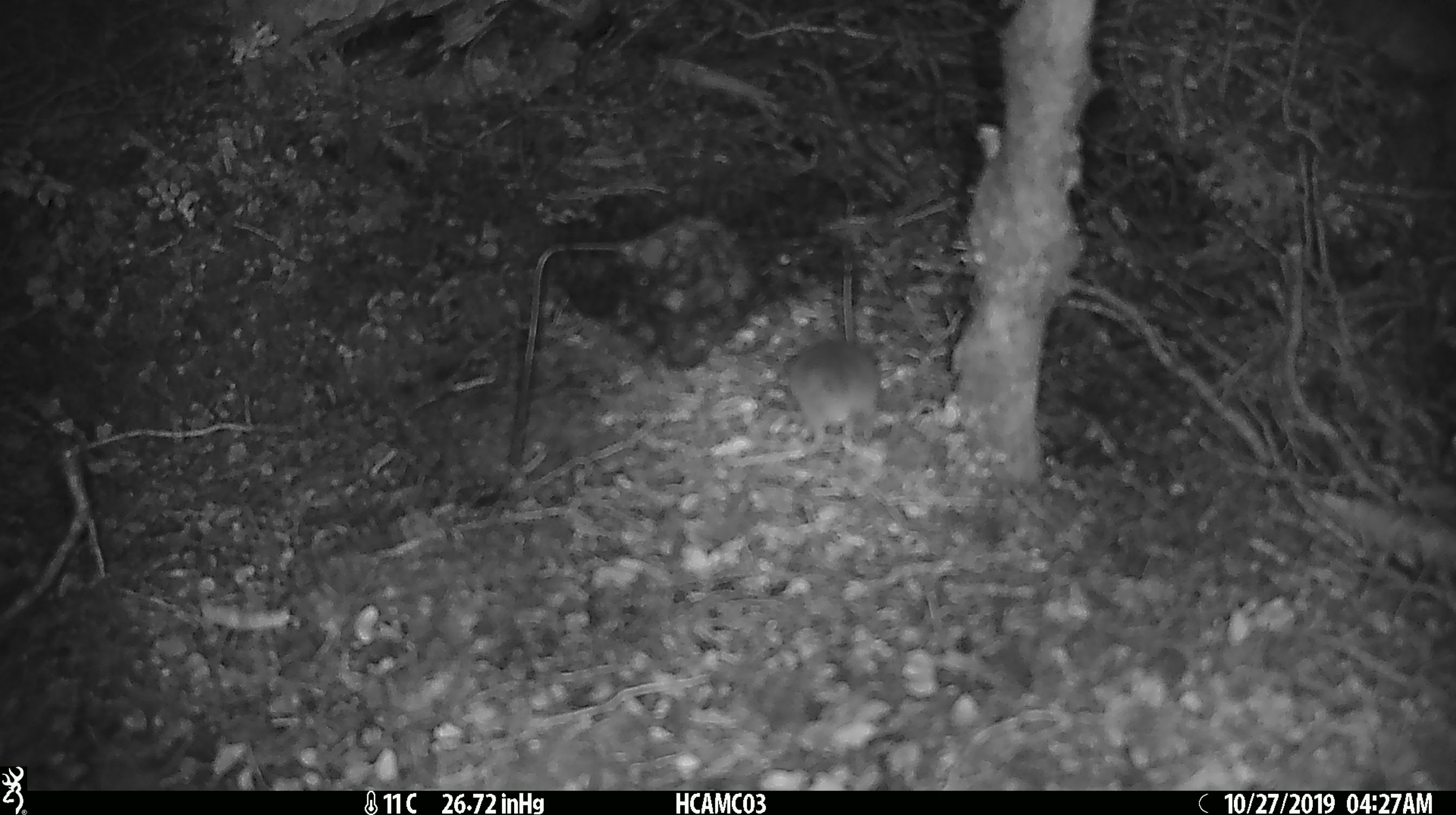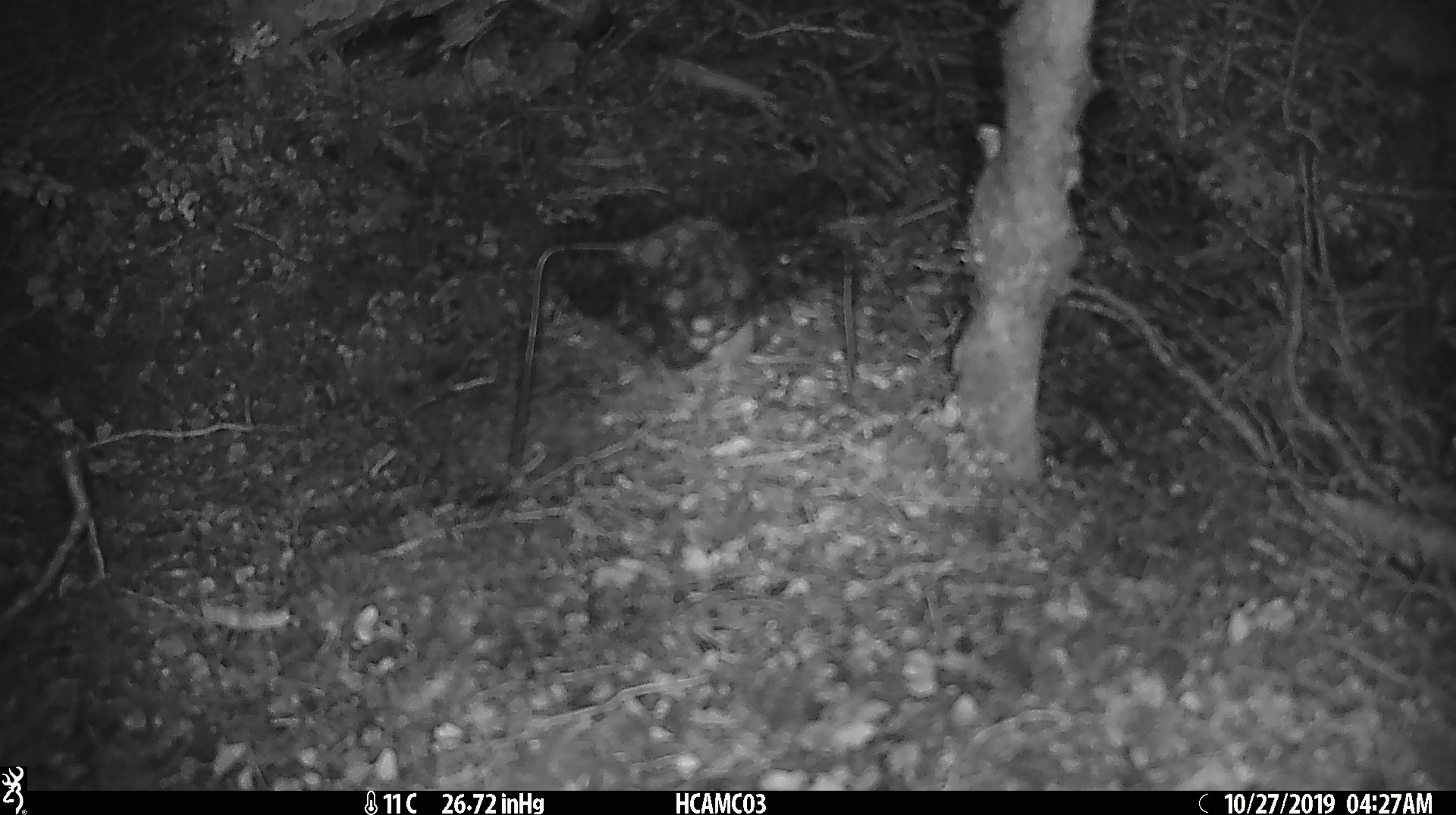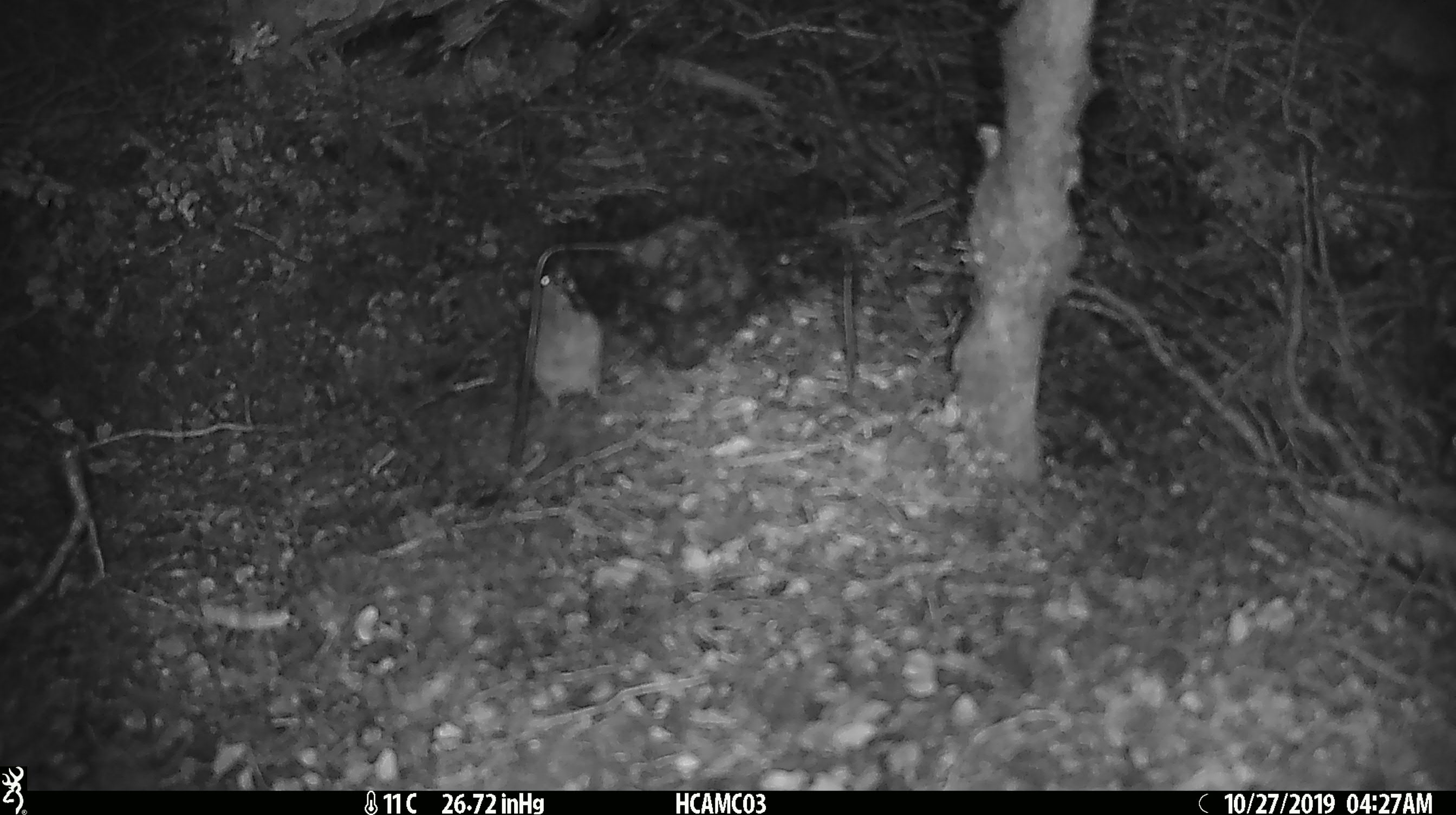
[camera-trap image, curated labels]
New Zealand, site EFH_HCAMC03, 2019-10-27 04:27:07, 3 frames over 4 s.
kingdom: Animalia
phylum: Chordata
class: Mammalia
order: Rodentia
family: Muridae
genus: Mus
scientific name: Mus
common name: mouse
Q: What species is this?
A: Mouse (Mus).